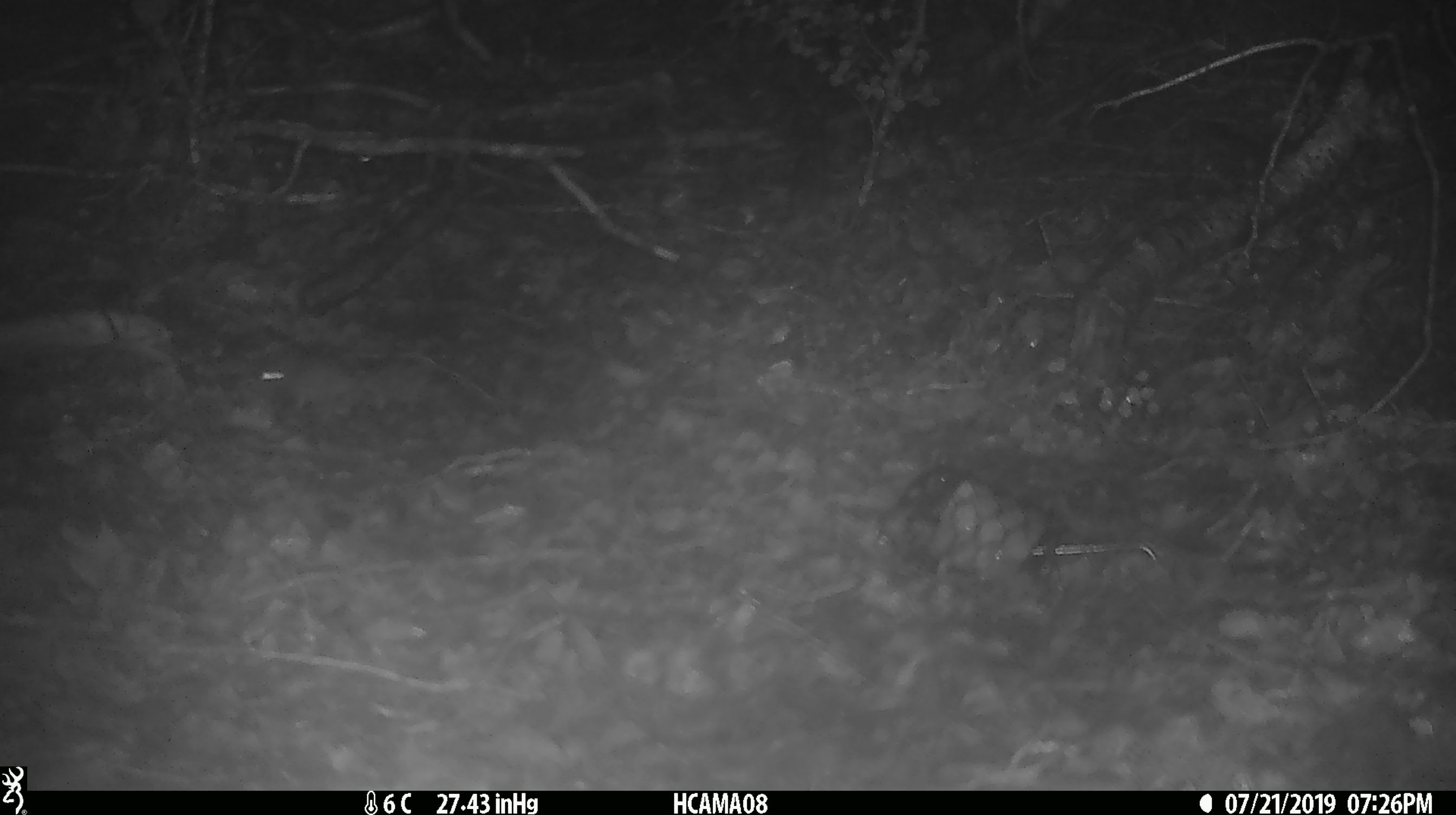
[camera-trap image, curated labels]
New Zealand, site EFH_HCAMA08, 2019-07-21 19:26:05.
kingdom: Animalia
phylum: Chordata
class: Mammalia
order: Rodentia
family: Muridae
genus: Mus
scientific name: Mus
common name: mouse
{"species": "mouse (Mus)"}